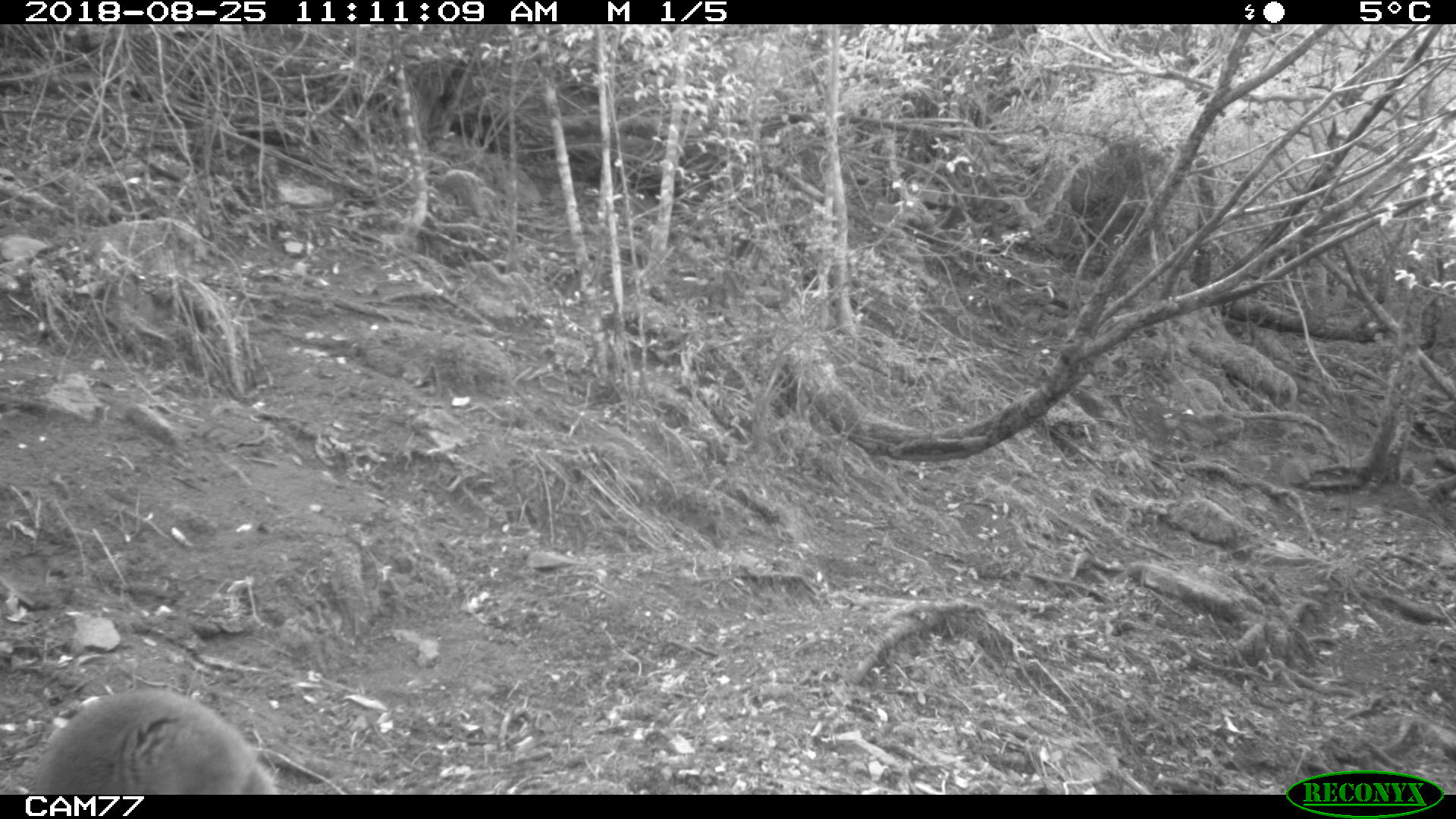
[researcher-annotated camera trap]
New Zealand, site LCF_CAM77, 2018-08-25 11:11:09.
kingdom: Animalia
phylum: Chordata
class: Mammalia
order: Diprotodontia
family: Macropodidae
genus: Notamacropus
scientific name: Notamacropus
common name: wallaby